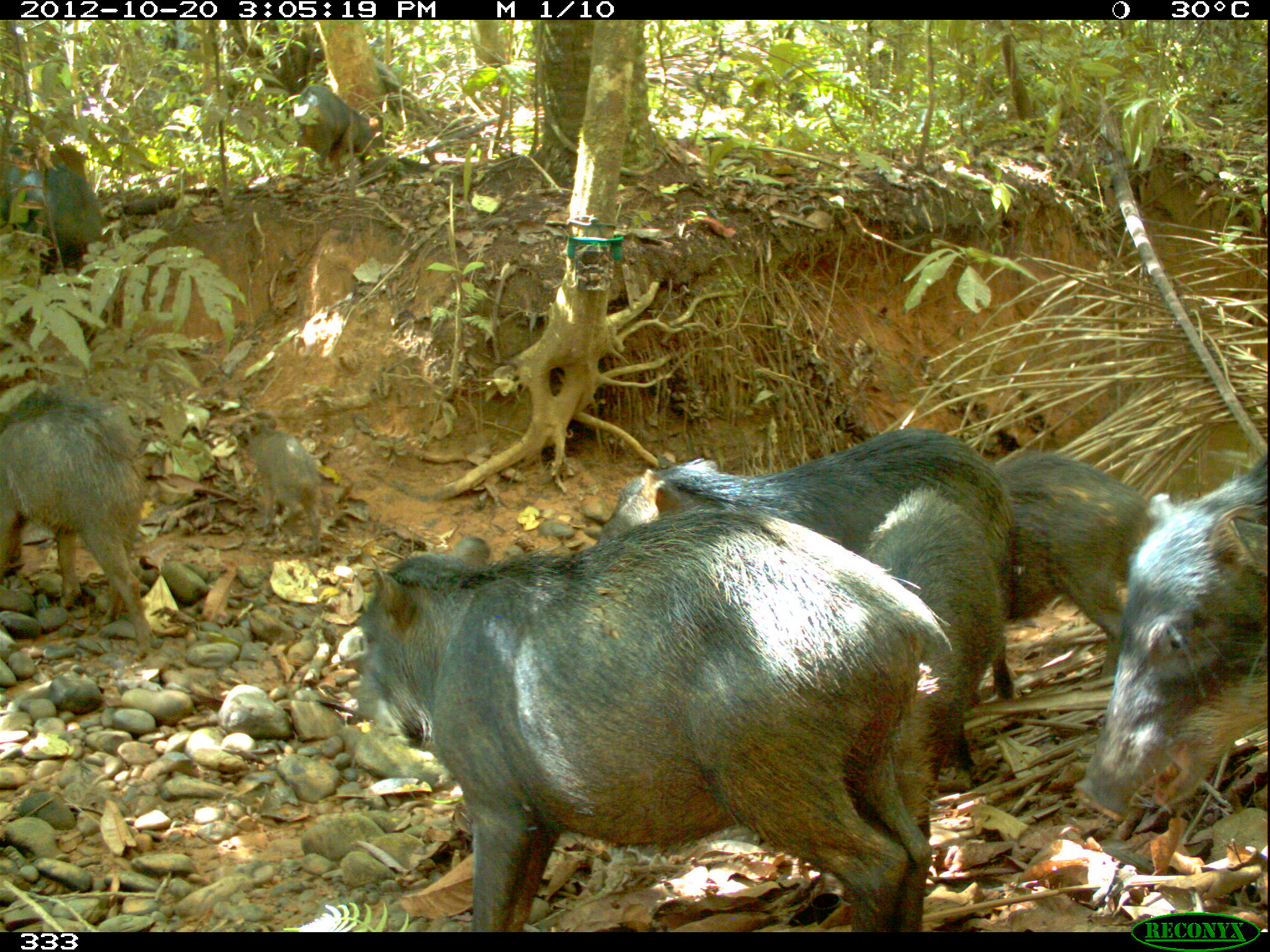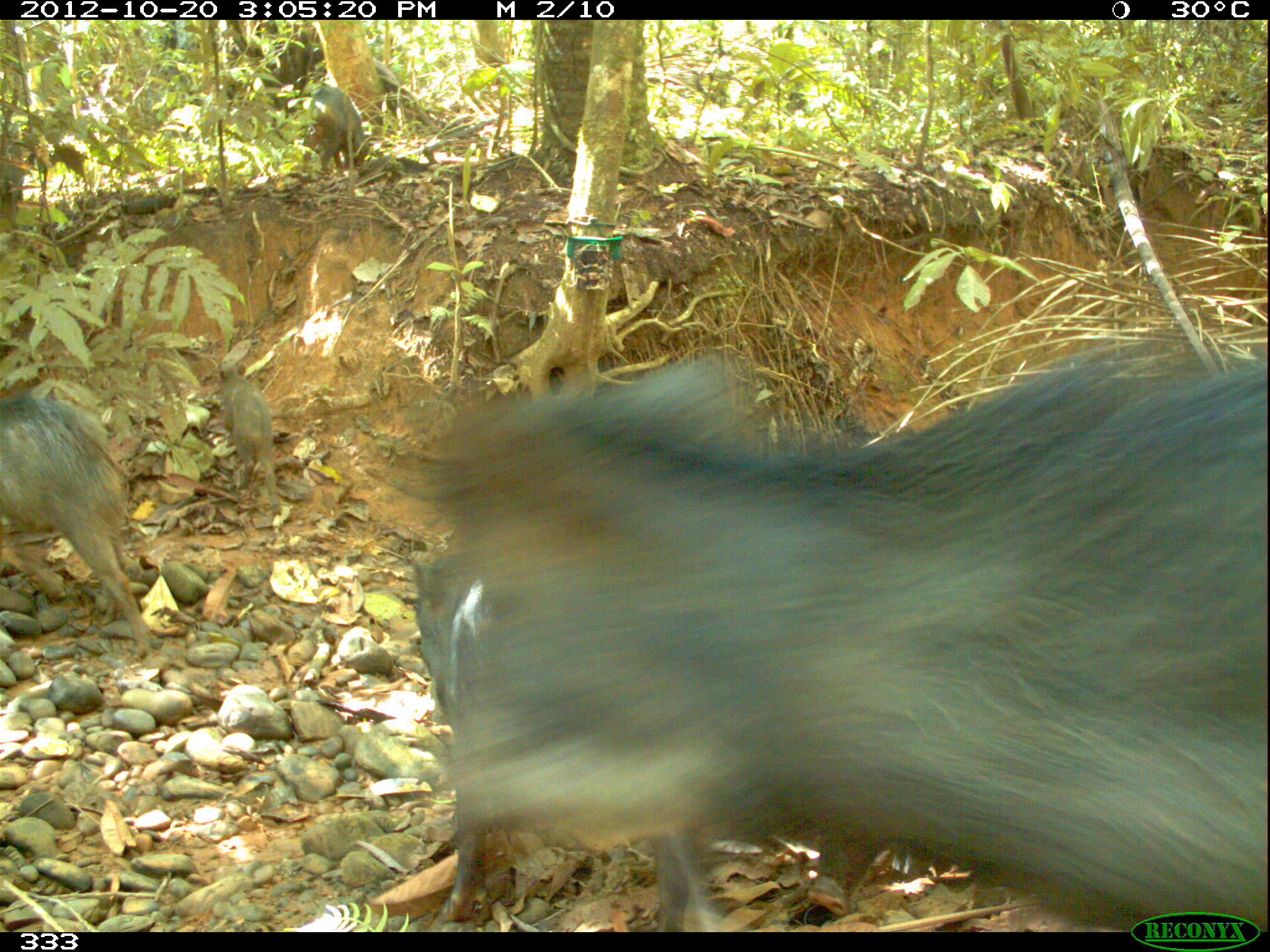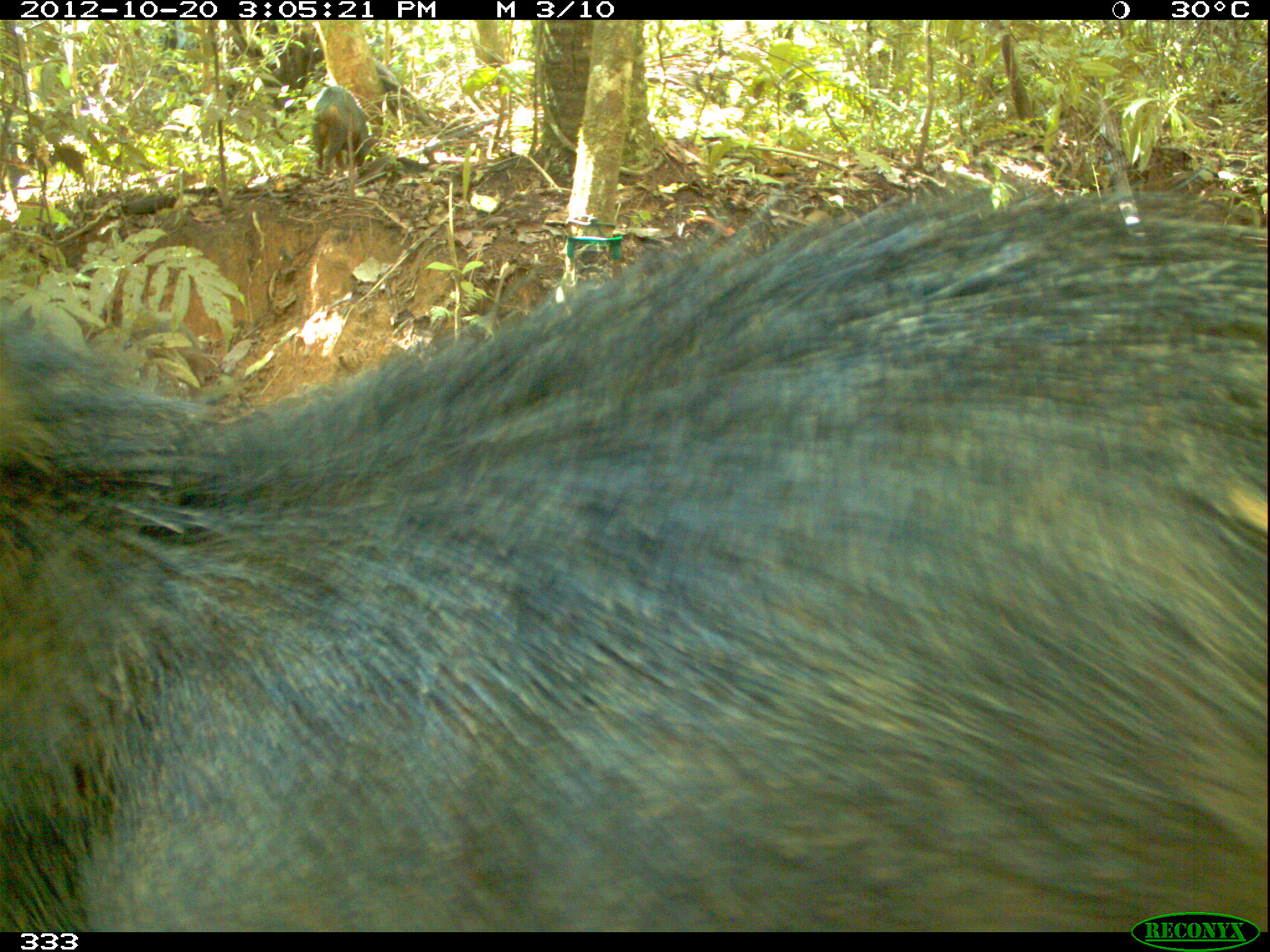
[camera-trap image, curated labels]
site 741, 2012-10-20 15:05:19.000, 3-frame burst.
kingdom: Animalia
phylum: Chordata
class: Mammalia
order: Artiodactyla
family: Tayassuidae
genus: Tayassu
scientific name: Tayassu pecari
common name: white-lipped peccary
Tayassu pecari (white-lipped peccary).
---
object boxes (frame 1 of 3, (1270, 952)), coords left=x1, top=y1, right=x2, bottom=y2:
tayassu pecari: left=346, top=505, right=950, bottom=932; left=584, top=427, right=1016, bottom=701; left=1073, top=450, right=1270, bottom=824; left=855, top=484, right=998, bottom=844; left=2, top=387, right=153, bottom=651; left=992, top=452, right=1154, bottom=676; left=231, top=407, right=321, bottom=555; left=0, top=143, right=103, bottom=270; left=289, top=83, right=387, bottom=173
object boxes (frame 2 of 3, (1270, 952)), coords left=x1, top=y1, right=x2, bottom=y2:
tayassu pecari: left=364, top=353, right=1270, bottom=931; left=807, top=323, right=1211, bottom=916; left=397, top=553, right=729, bottom=930; left=0, top=395, right=154, bottom=660; left=214, top=361, right=282, bottom=514; left=300, top=84, right=367, bottom=173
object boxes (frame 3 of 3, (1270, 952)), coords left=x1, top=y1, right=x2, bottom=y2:
tayassu pecari: left=1, top=178, right=1270, bottom=931; left=308, top=87, right=378, bottom=176